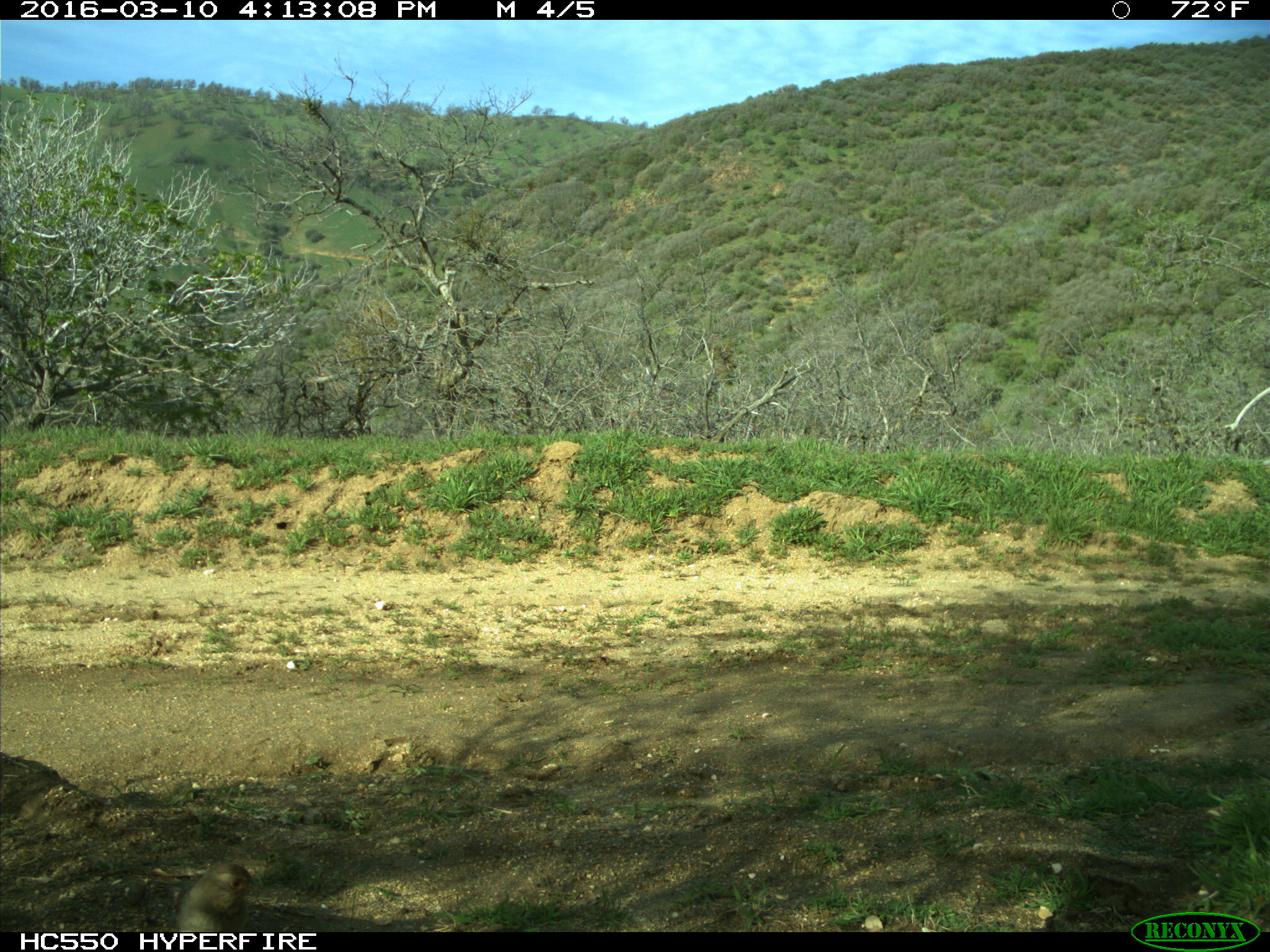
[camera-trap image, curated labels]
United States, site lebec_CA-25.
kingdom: Animalia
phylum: Chordata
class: Aves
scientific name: Aves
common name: birds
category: unidentified bird